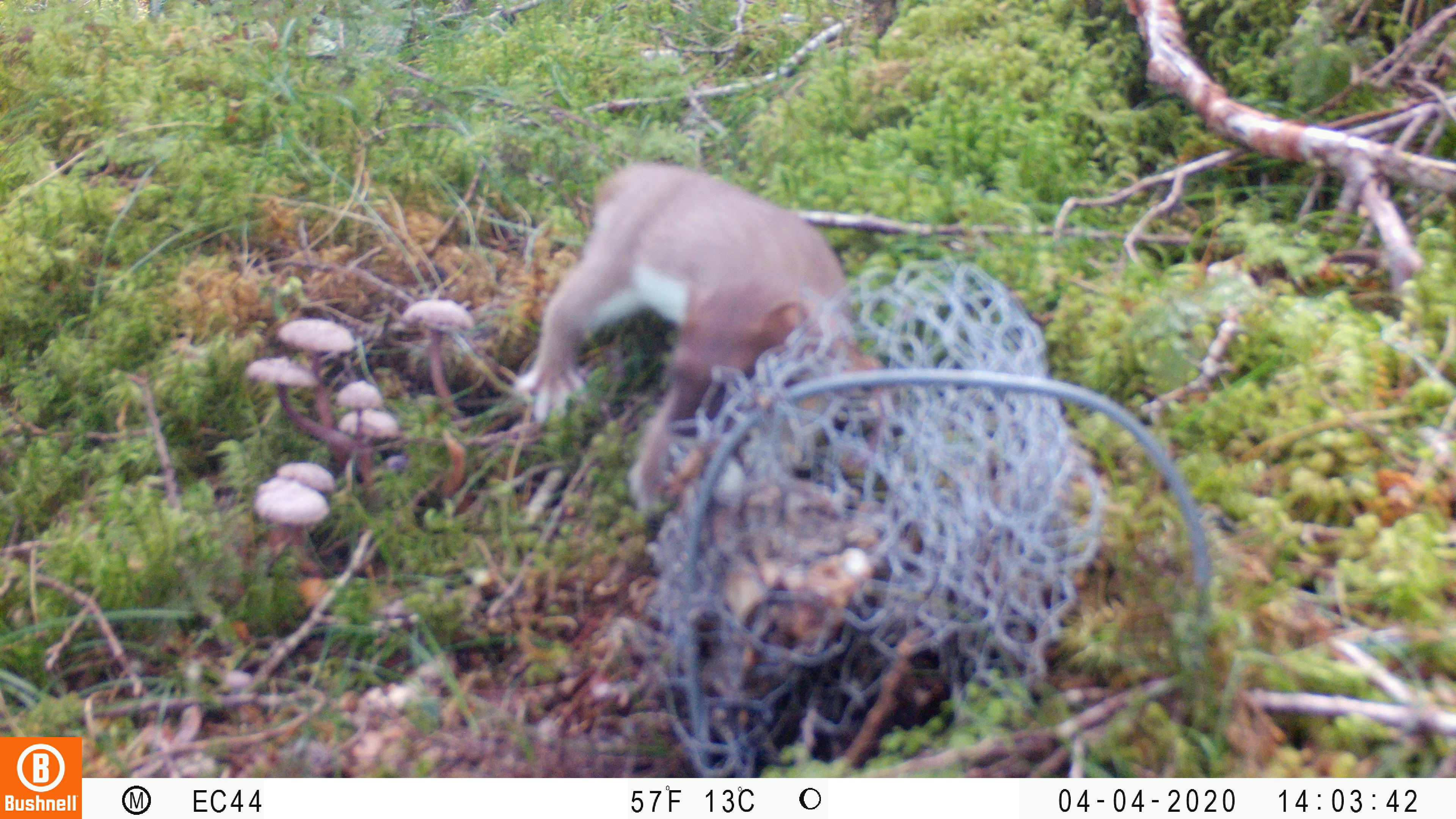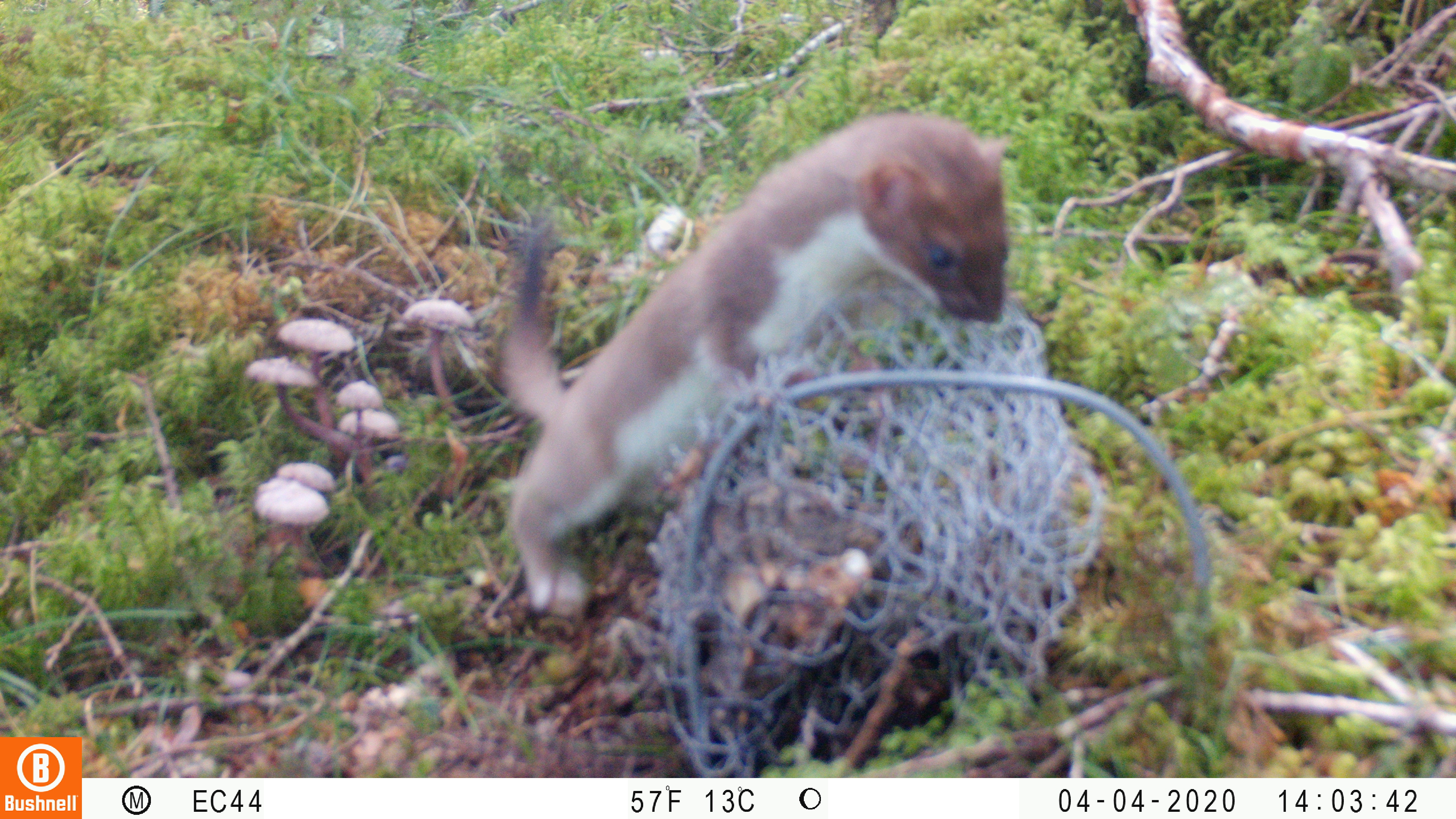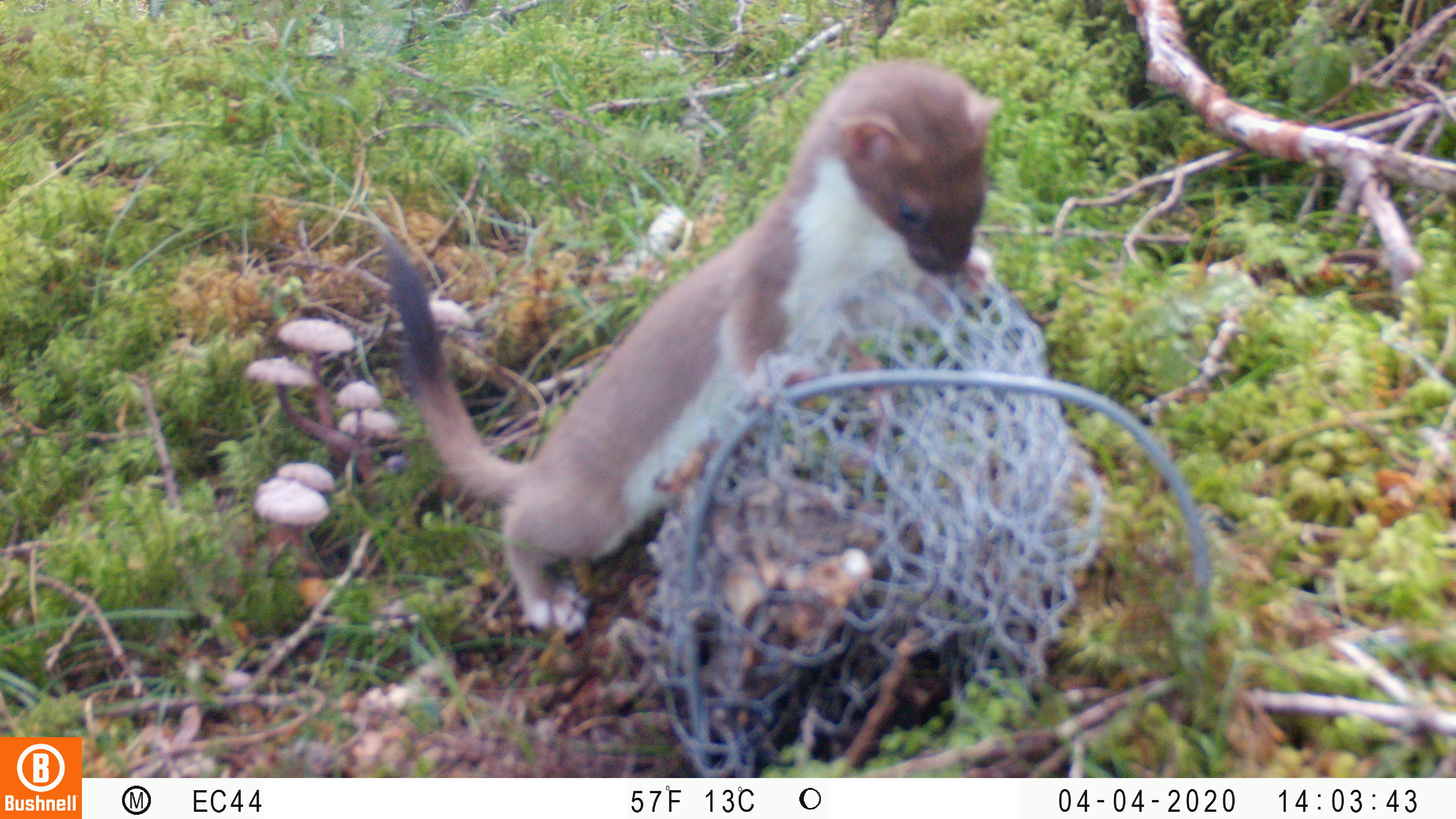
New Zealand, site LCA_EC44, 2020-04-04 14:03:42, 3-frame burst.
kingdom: Animalia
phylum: Chordata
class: Mammalia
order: Carnivora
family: Mustelidae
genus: Mustela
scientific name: Mustela erminea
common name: stoat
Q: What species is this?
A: Stoat (Mustela erminea).